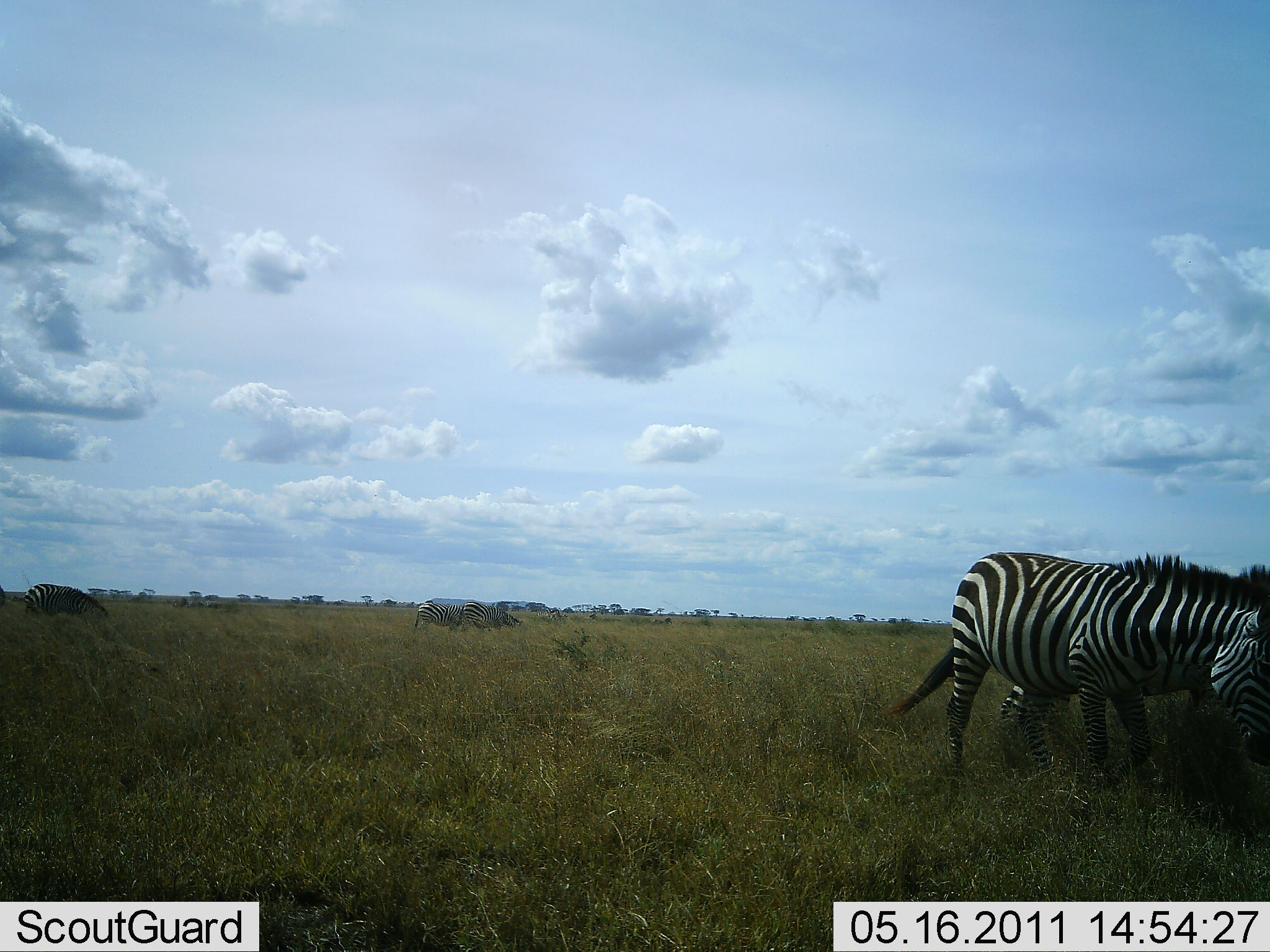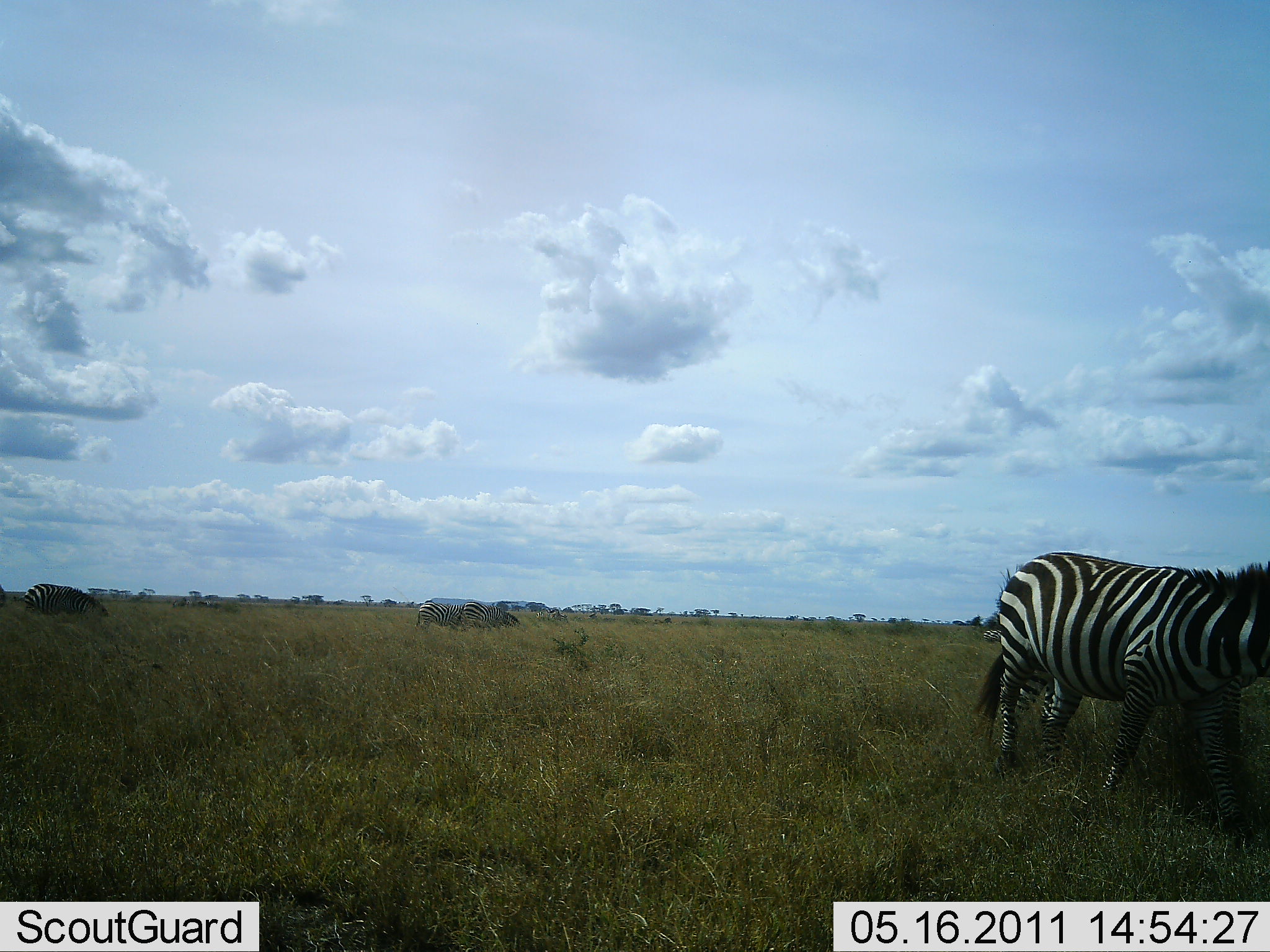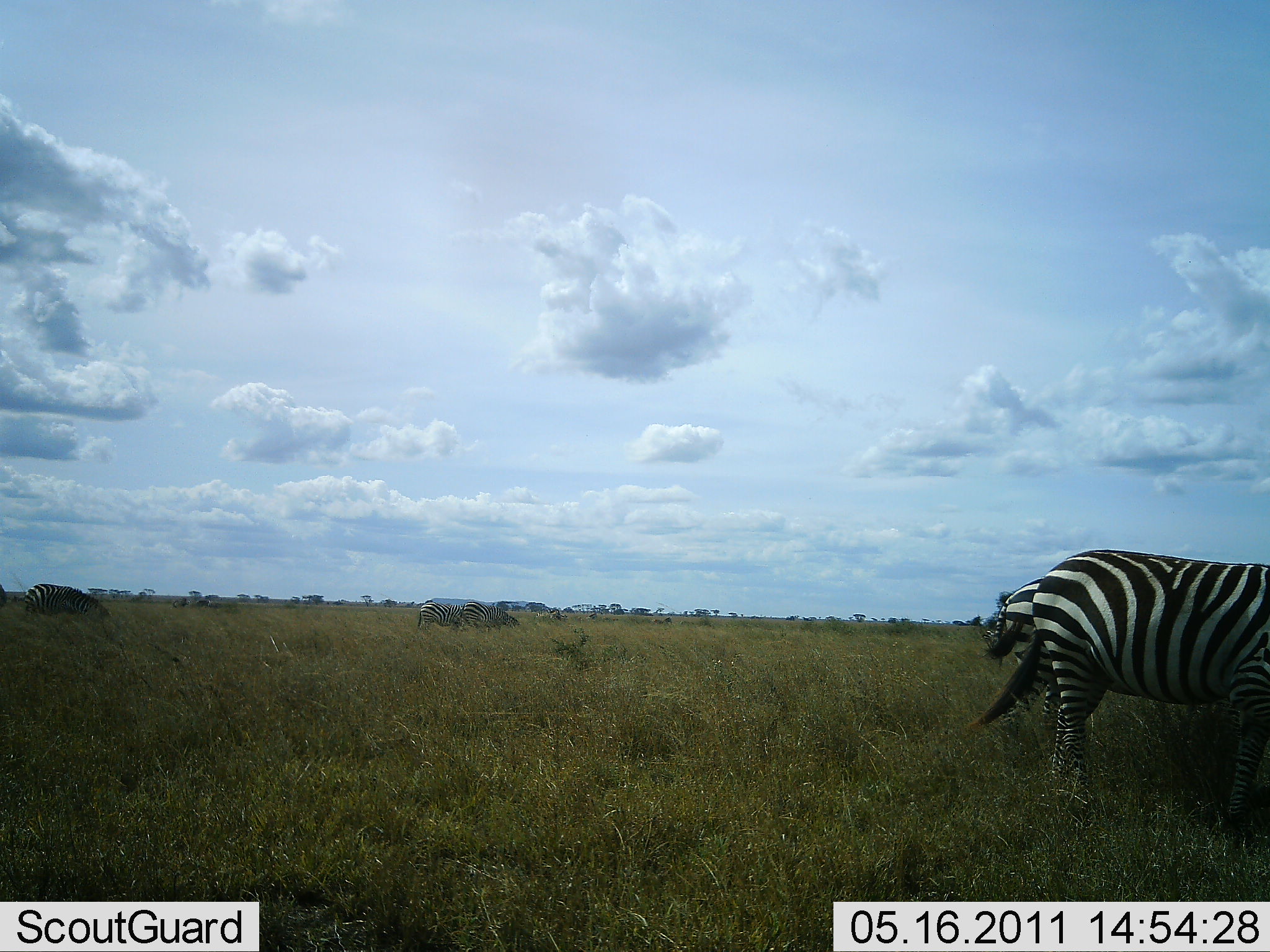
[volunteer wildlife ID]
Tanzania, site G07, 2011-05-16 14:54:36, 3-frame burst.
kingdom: Animalia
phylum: Chordata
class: Mammalia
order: Perissodactyla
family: Equidae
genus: Equus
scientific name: Equus quagga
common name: plains zebra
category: zebra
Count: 4.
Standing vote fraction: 64%.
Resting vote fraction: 0%.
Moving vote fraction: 18%.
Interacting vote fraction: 0%.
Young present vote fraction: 0%.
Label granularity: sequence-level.